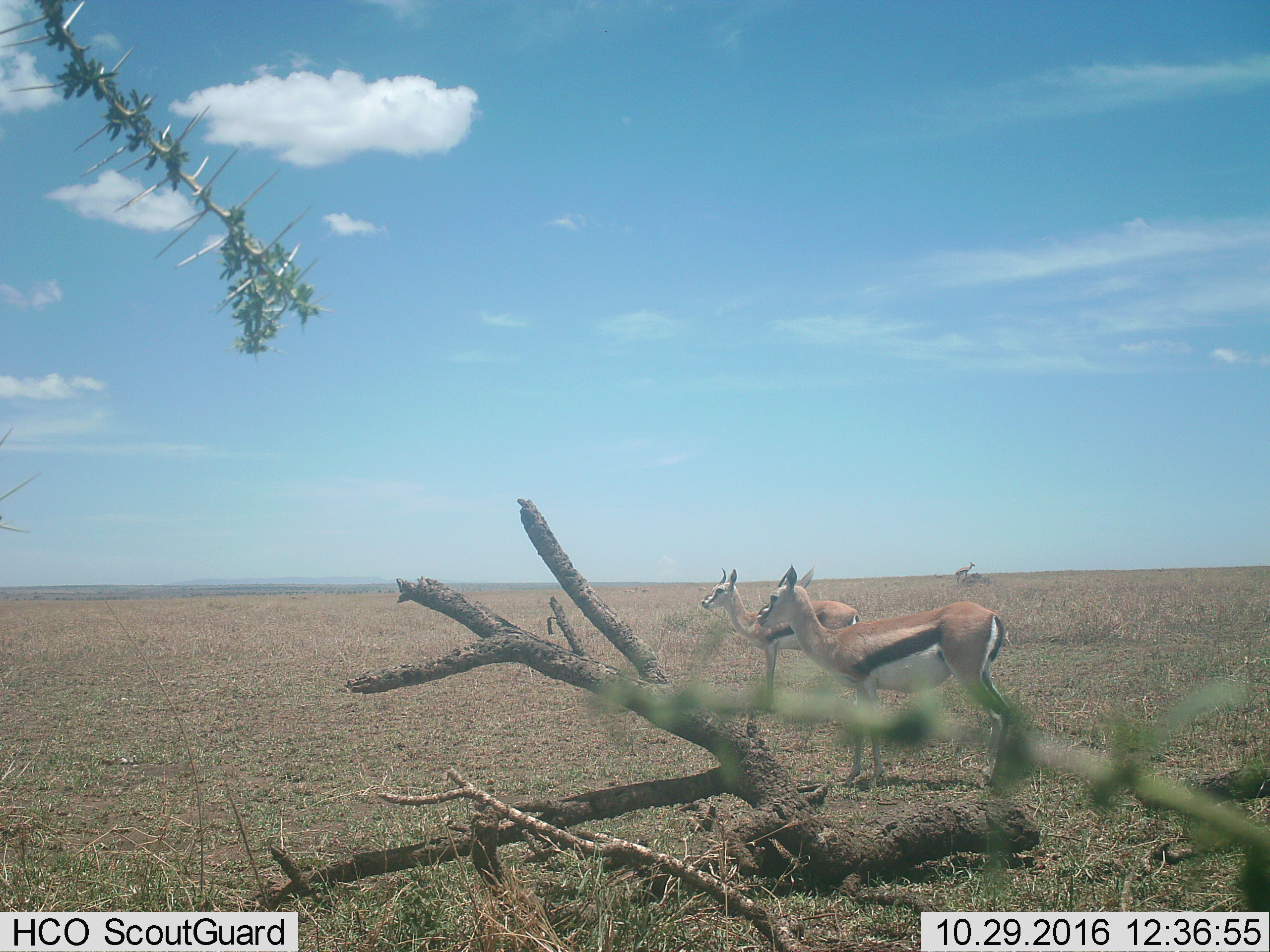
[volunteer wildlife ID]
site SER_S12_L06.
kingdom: Animalia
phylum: Chordata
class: Mammalia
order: Artiodactyla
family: Bovidae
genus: Eudorcas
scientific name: Eudorcas thomsonii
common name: thomson's gazelle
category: gazellethomsons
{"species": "gazellethomsons (thomson's gazelle) (Eudorcas thomsonii)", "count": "3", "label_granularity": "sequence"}